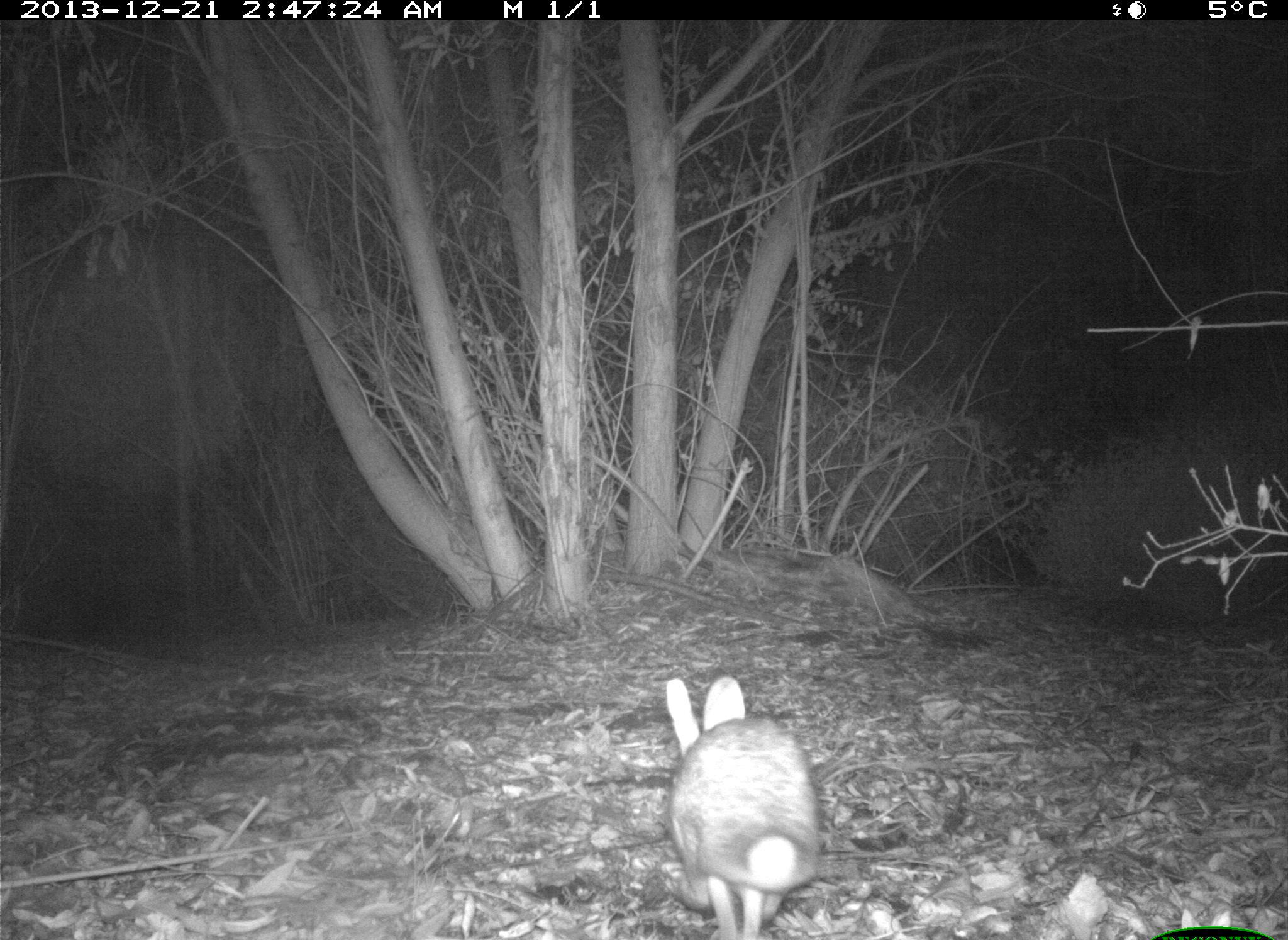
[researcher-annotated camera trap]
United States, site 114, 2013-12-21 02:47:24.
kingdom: Animalia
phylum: Chordata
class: Mammalia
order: Lagomorpha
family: Leporidae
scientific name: Leporidae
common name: rabbits and hares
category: rabbit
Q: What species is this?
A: Rabbit (rabbits and hares) (Leporidae).